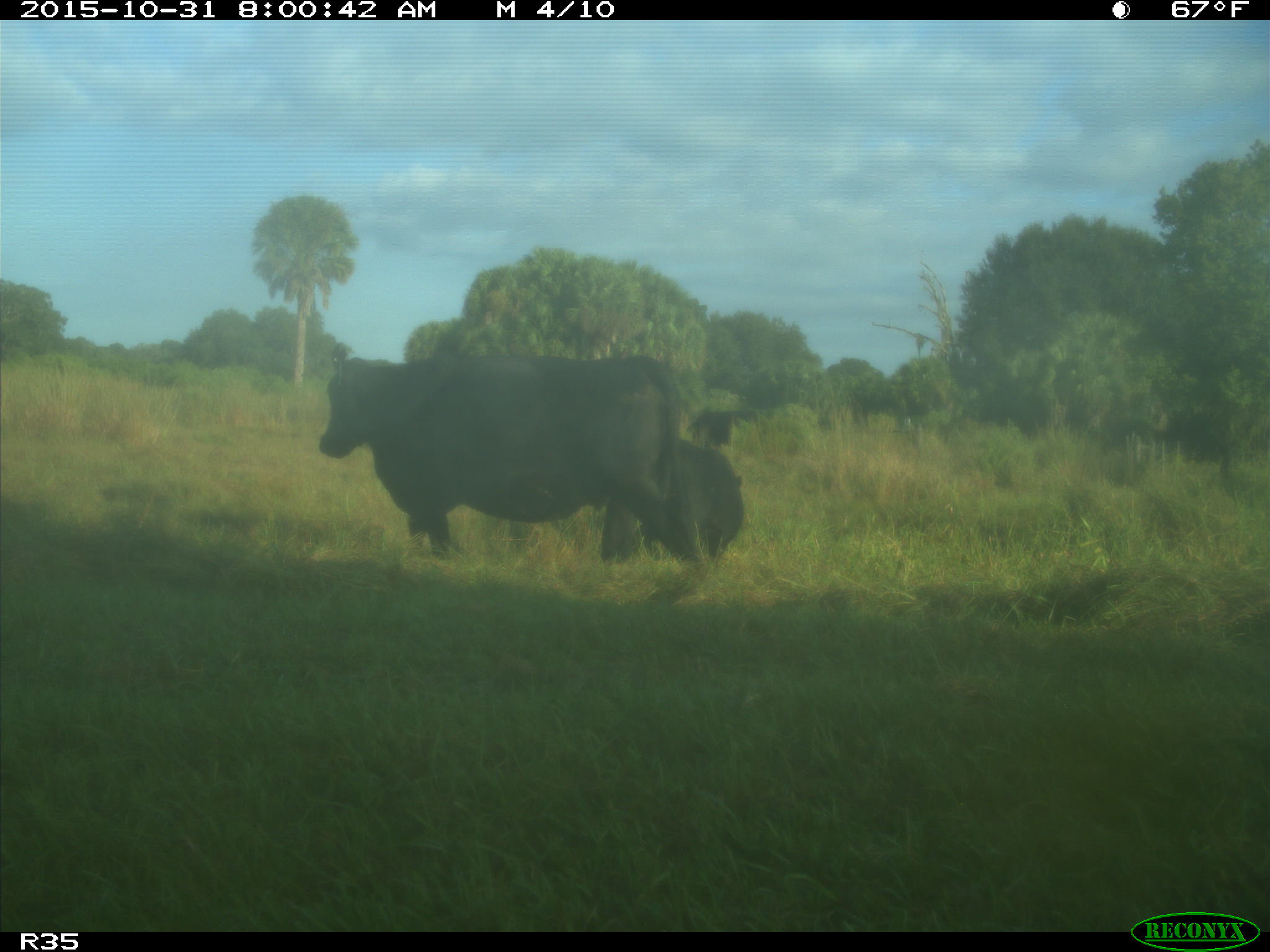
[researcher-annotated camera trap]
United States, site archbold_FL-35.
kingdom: Animalia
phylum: Chordata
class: Mammalia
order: Artiodactyla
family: Bovidae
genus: Bos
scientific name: Bos taurus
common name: domestic cow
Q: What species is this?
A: Bos taurus (domestic cow).